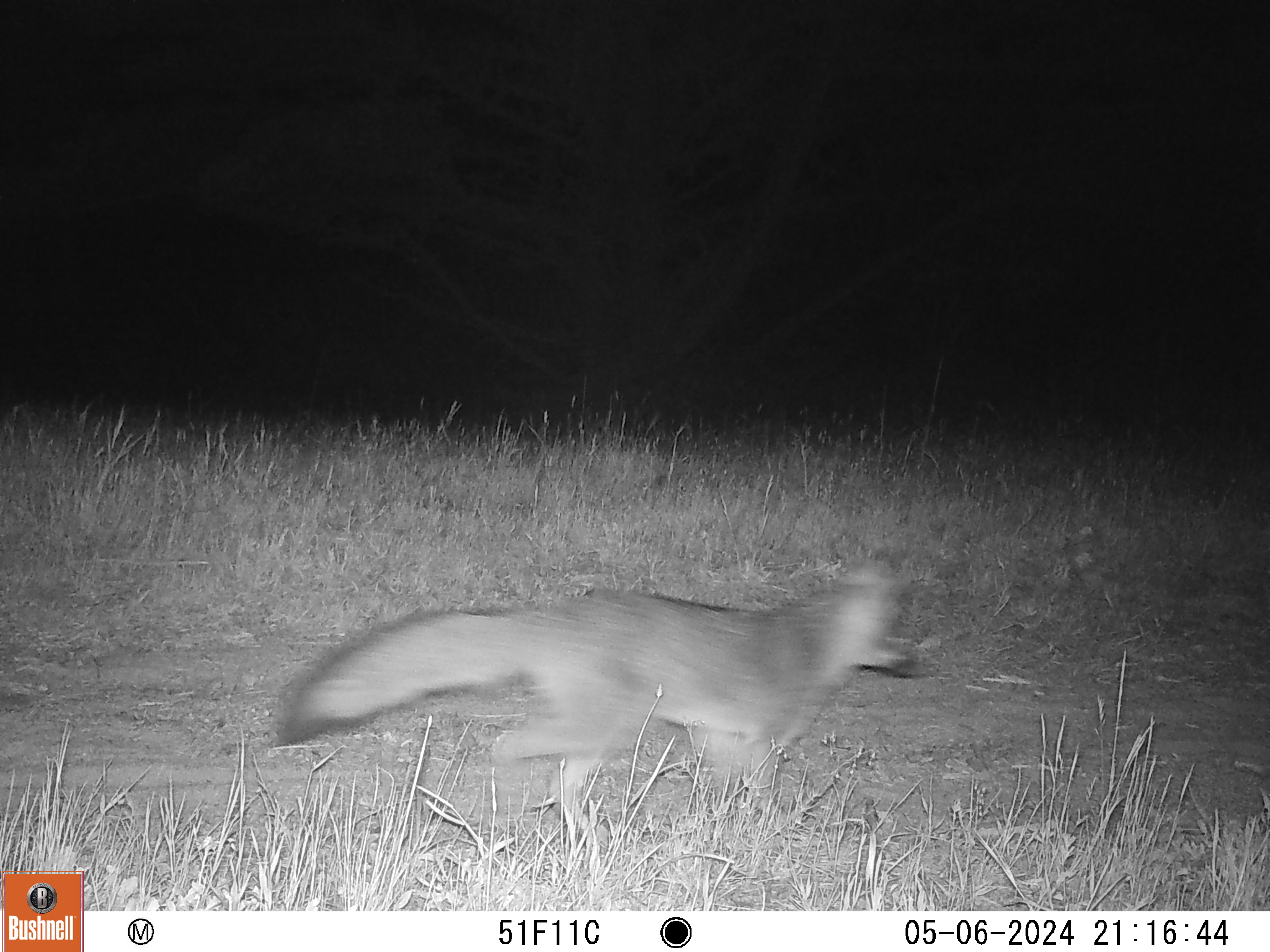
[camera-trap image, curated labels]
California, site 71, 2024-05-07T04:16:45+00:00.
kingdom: Animalia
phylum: Chordata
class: Mammalia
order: Carnivora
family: Canidae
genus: Urocyon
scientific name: Urocyon cinereoargenteus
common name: gray fox